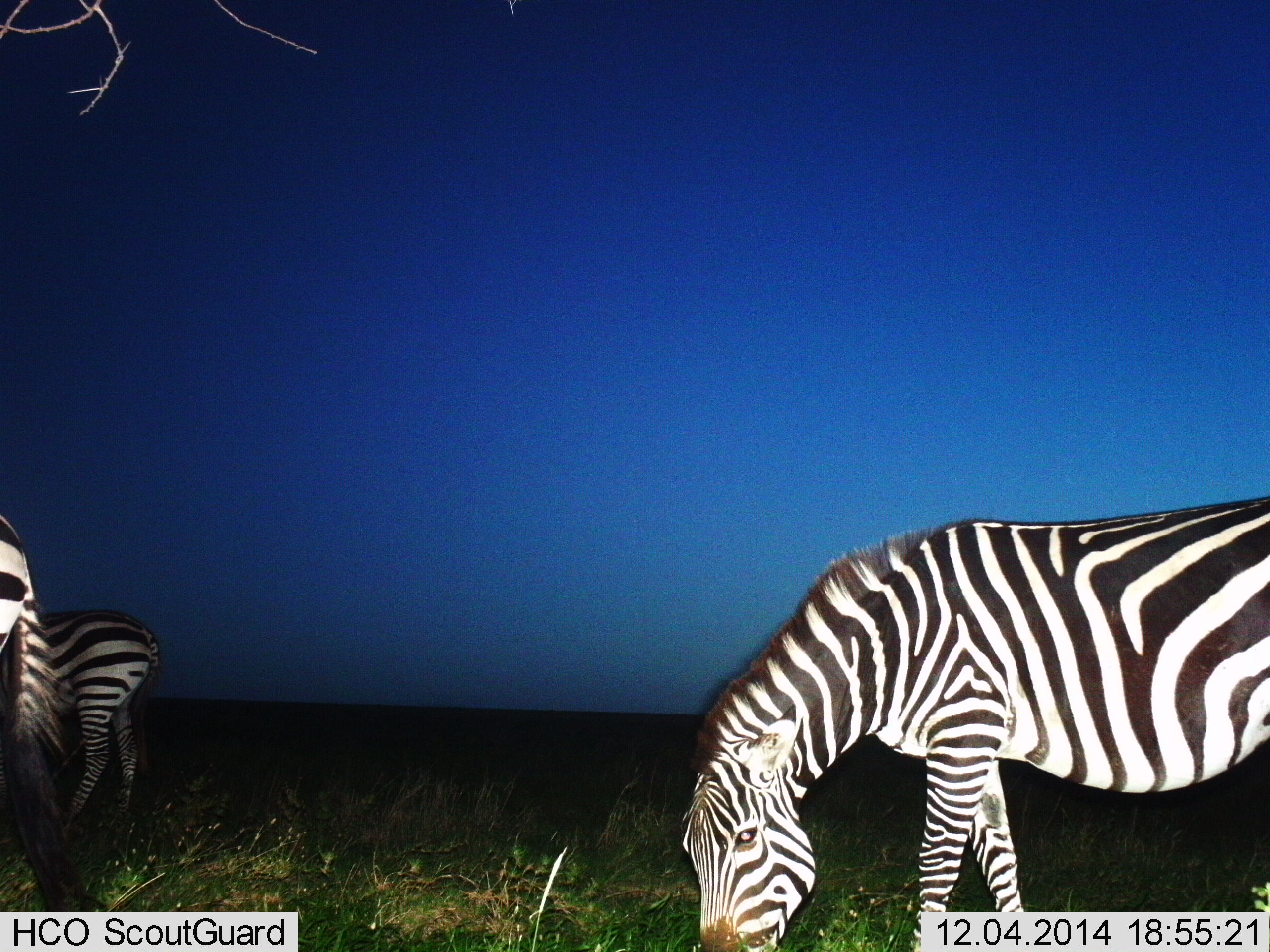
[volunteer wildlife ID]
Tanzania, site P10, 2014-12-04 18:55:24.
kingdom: Animalia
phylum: Chordata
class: Mammalia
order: Perissodactyla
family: Equidae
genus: Equus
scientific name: Equus quagga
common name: plains zebra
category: zebra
Zebra (plains zebra) (Equus quagga), count 3. Behavior (volunteer vote fractions): standing 40%, resting 0%, moving 0%, interacting 0%. Young present (vote fraction): 0%. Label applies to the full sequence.